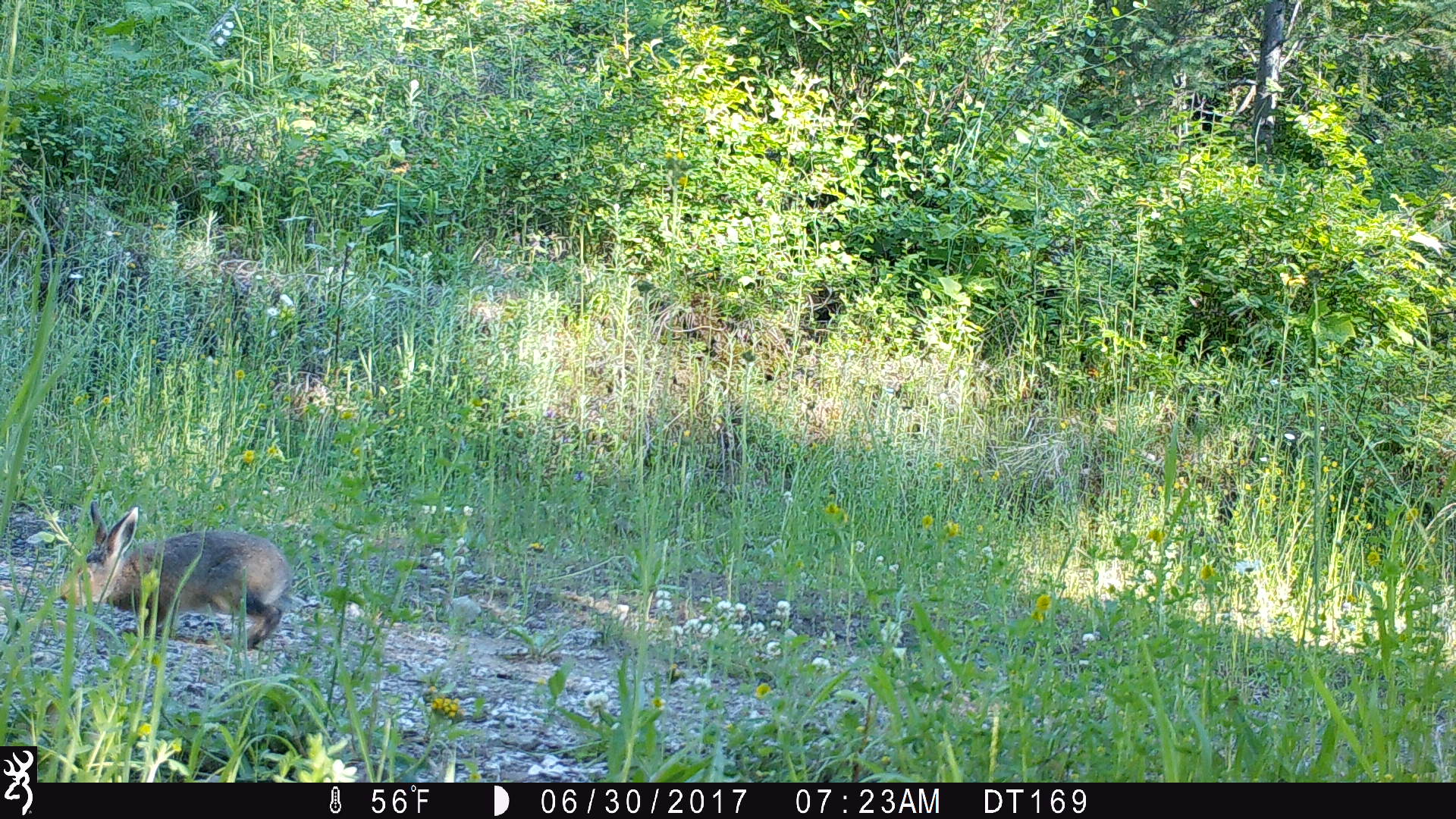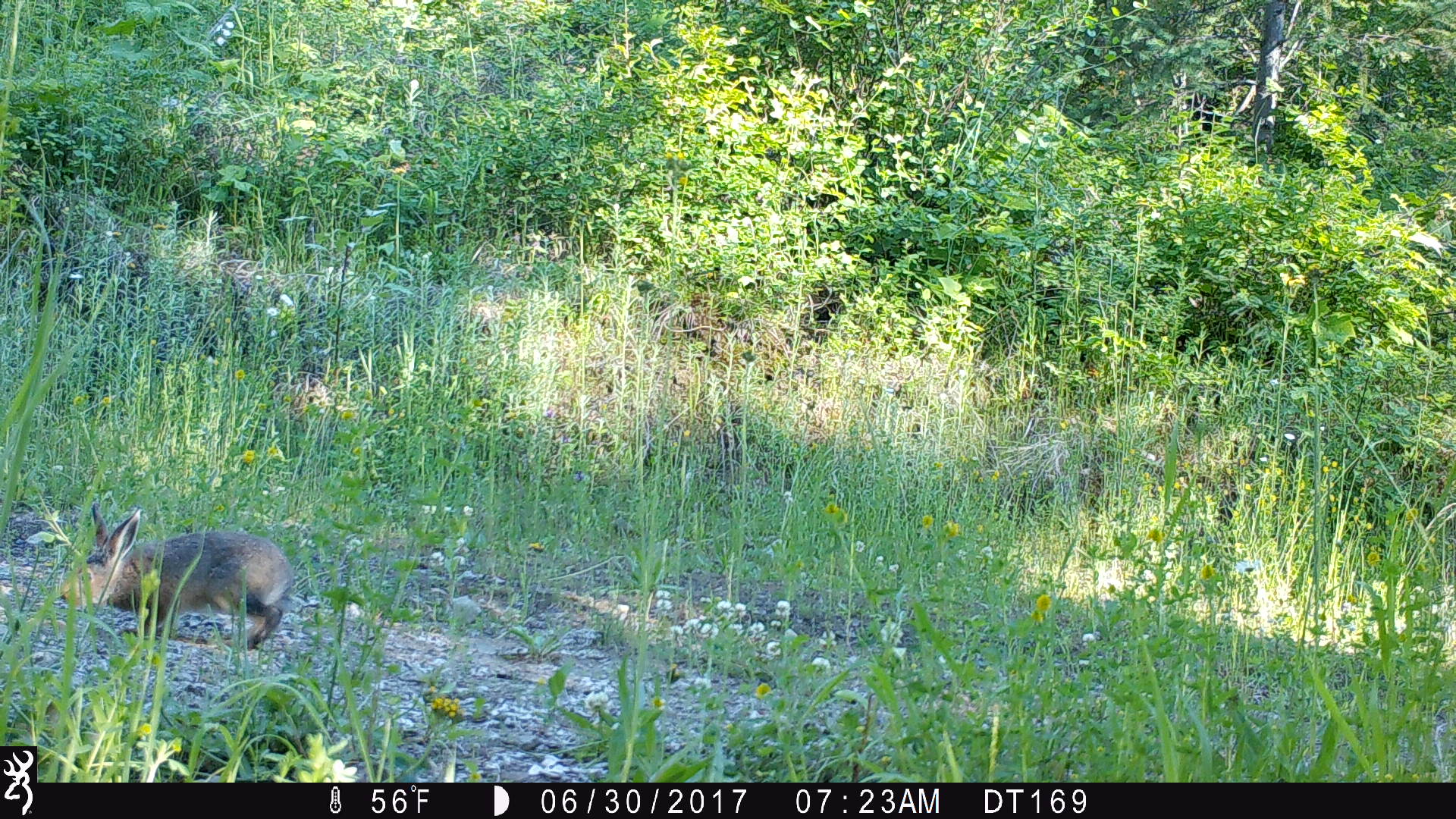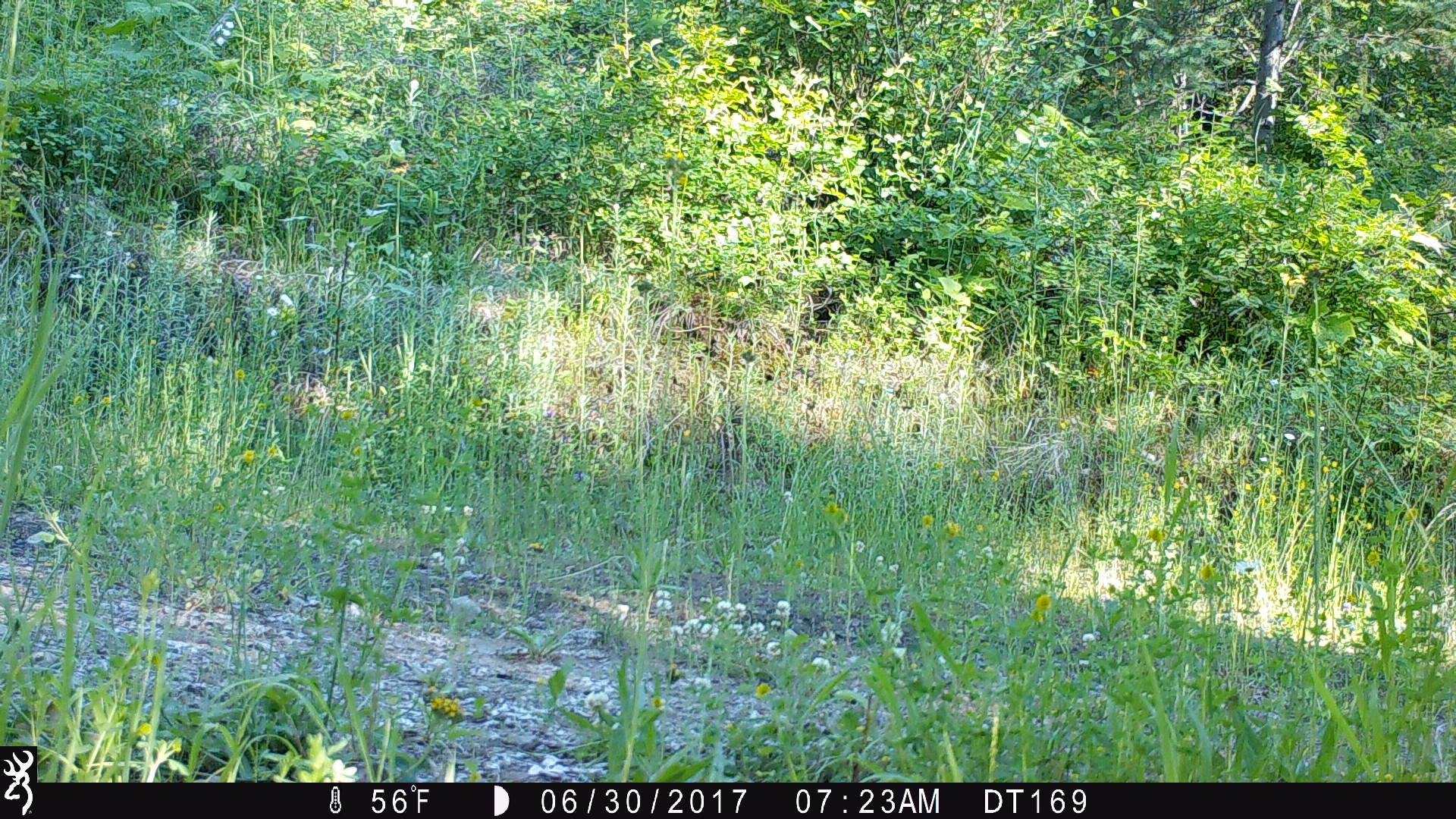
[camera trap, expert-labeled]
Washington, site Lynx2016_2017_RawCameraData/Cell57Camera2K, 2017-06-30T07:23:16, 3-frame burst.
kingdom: Animalia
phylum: Chordata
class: Mammalia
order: Lagomorpha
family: Leporidae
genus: Lepus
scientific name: Lepus americanus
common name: snowshoe hare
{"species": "Lepus americanus (snowshoe hare)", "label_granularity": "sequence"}